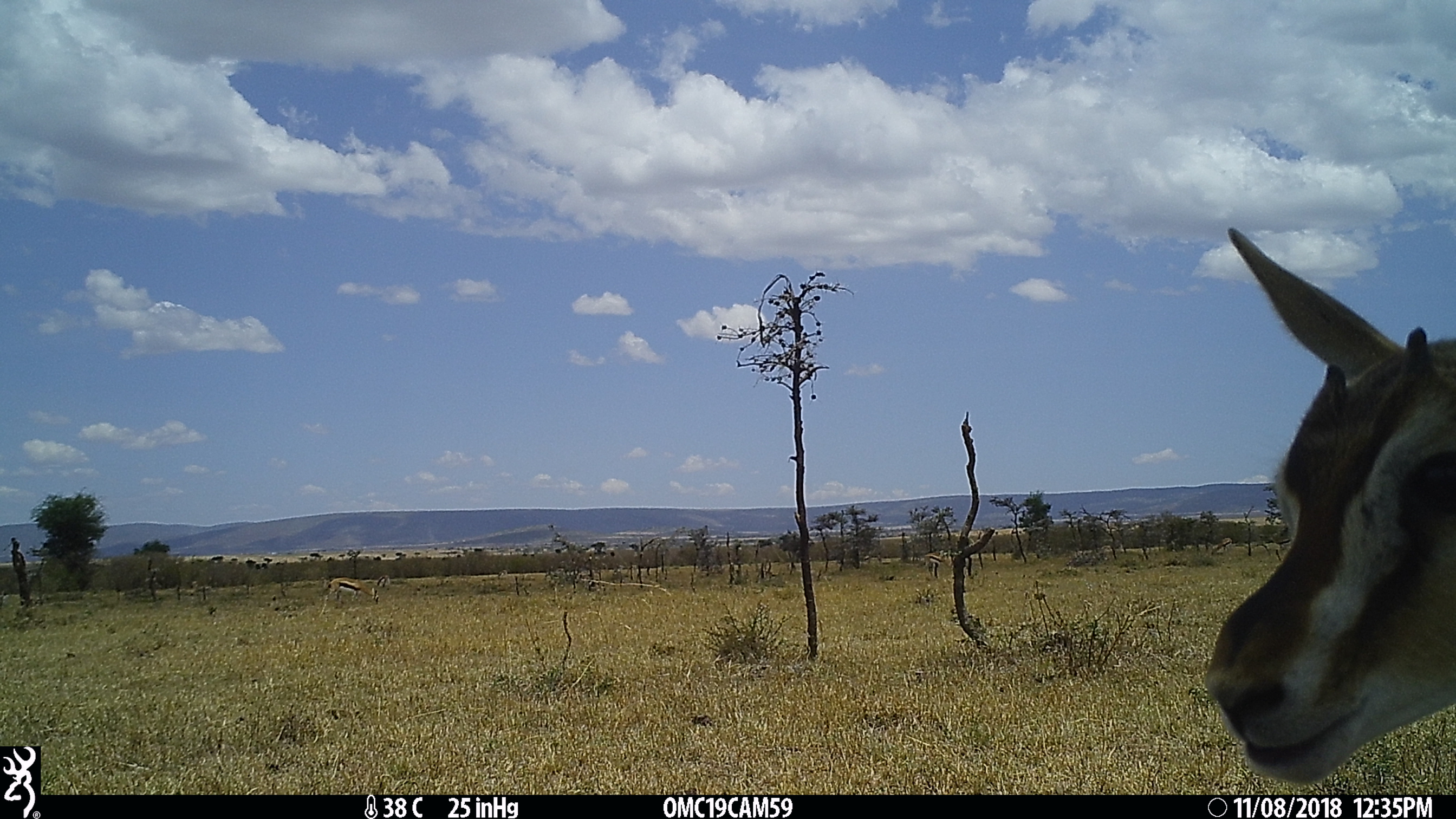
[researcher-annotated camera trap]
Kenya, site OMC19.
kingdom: Animalia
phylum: Chordata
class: Mammalia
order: Artiodactyla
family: Bovidae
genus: Eudorcas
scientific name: Eudorcas thomsonii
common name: thomon's gazelle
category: gazelle thomsons